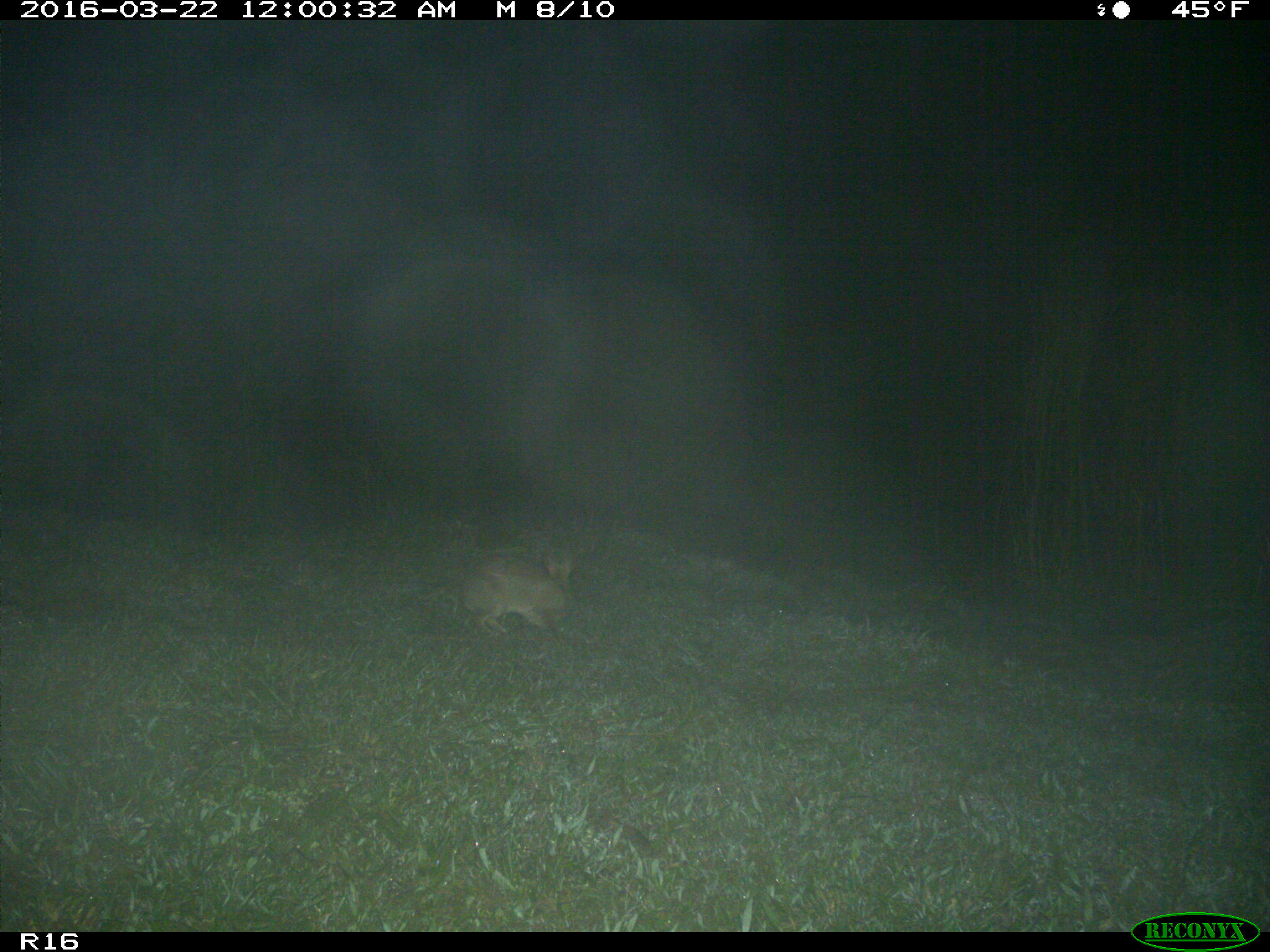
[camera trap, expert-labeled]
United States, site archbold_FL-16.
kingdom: Animalia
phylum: Chordata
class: Mammalia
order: Lagomorpha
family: Leporidae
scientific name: Leporidae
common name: rabbits and hares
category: unidentified rabbit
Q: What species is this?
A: Unidentified rabbit (rabbits and hares) (Leporidae).